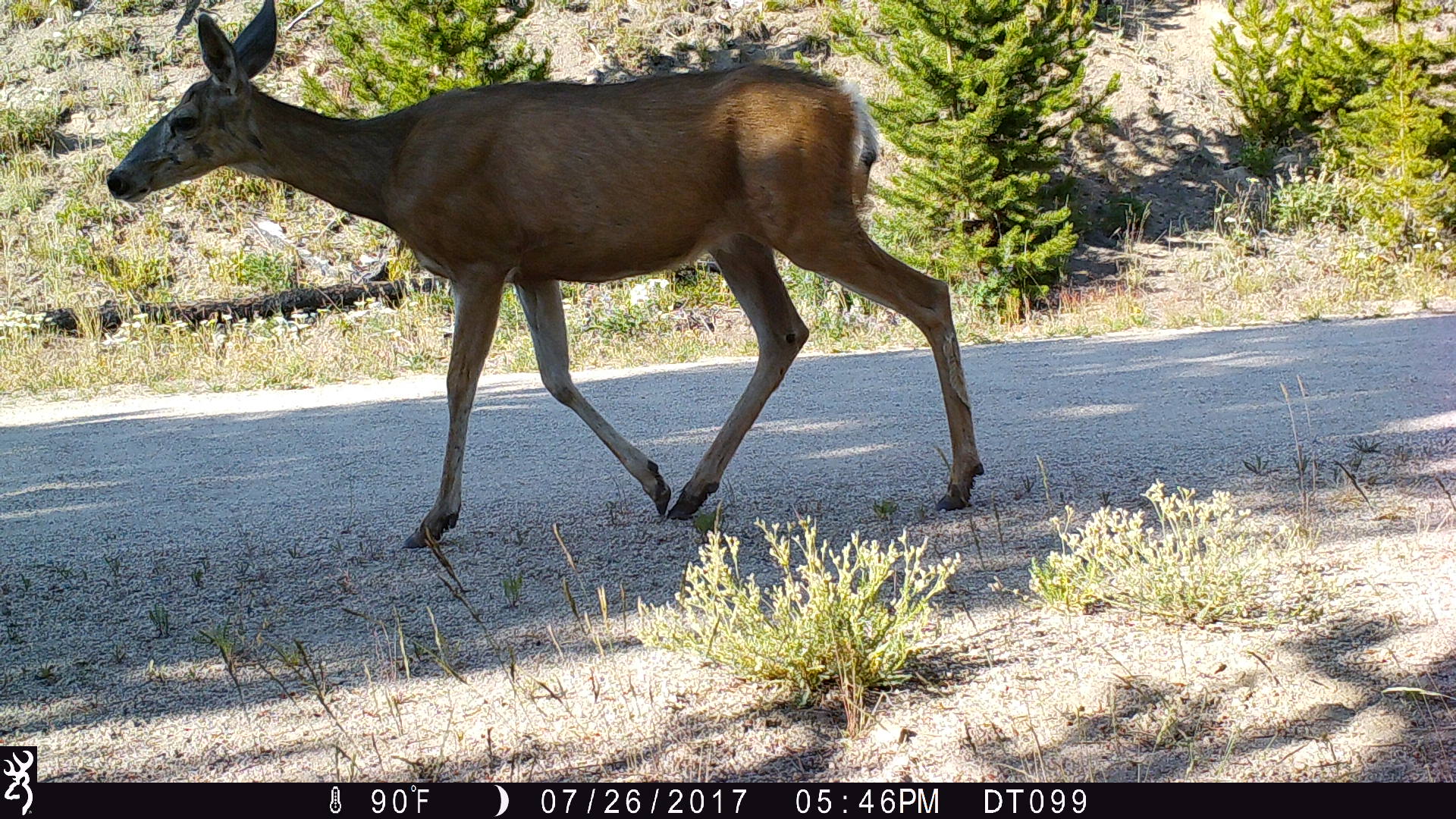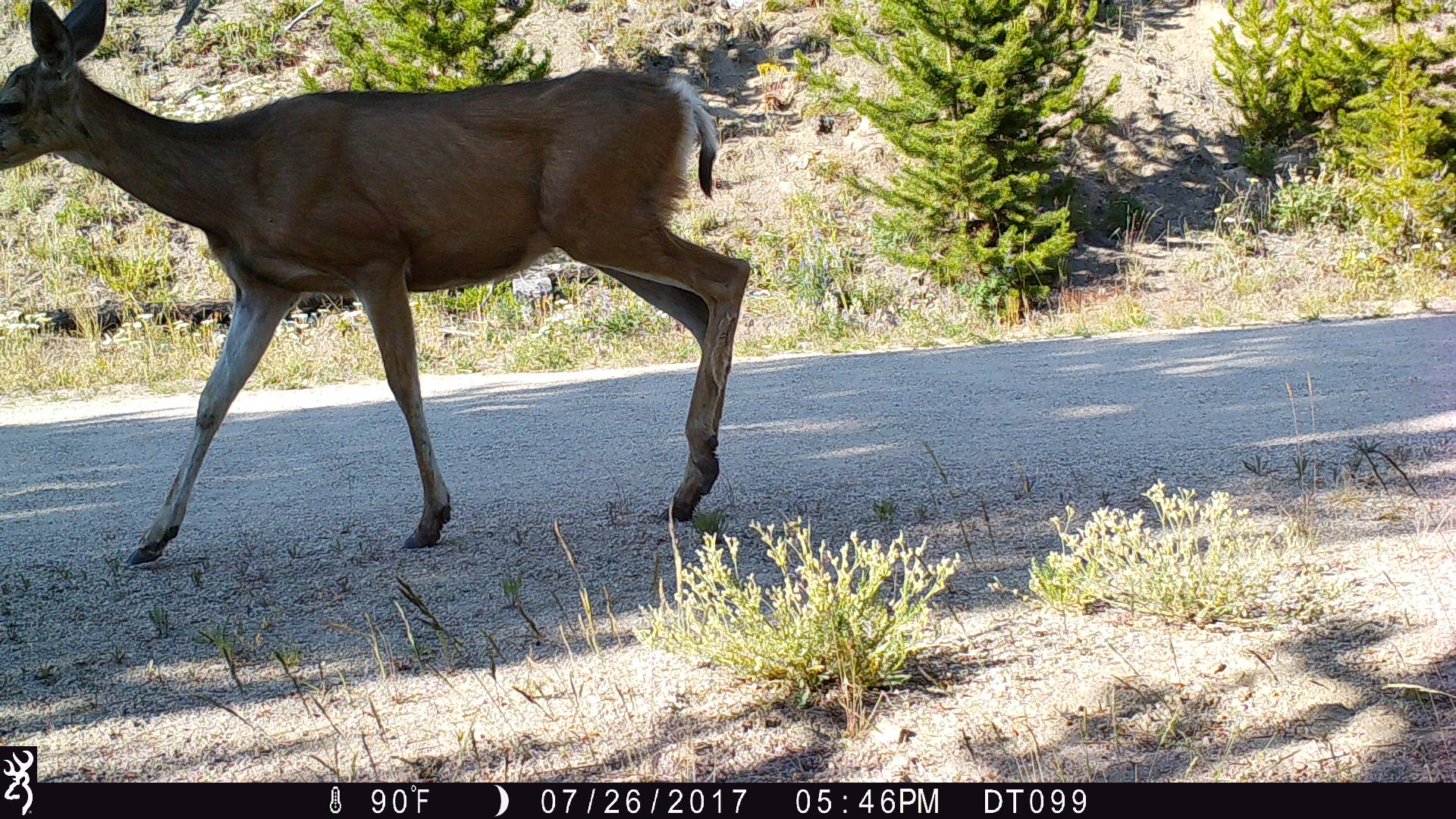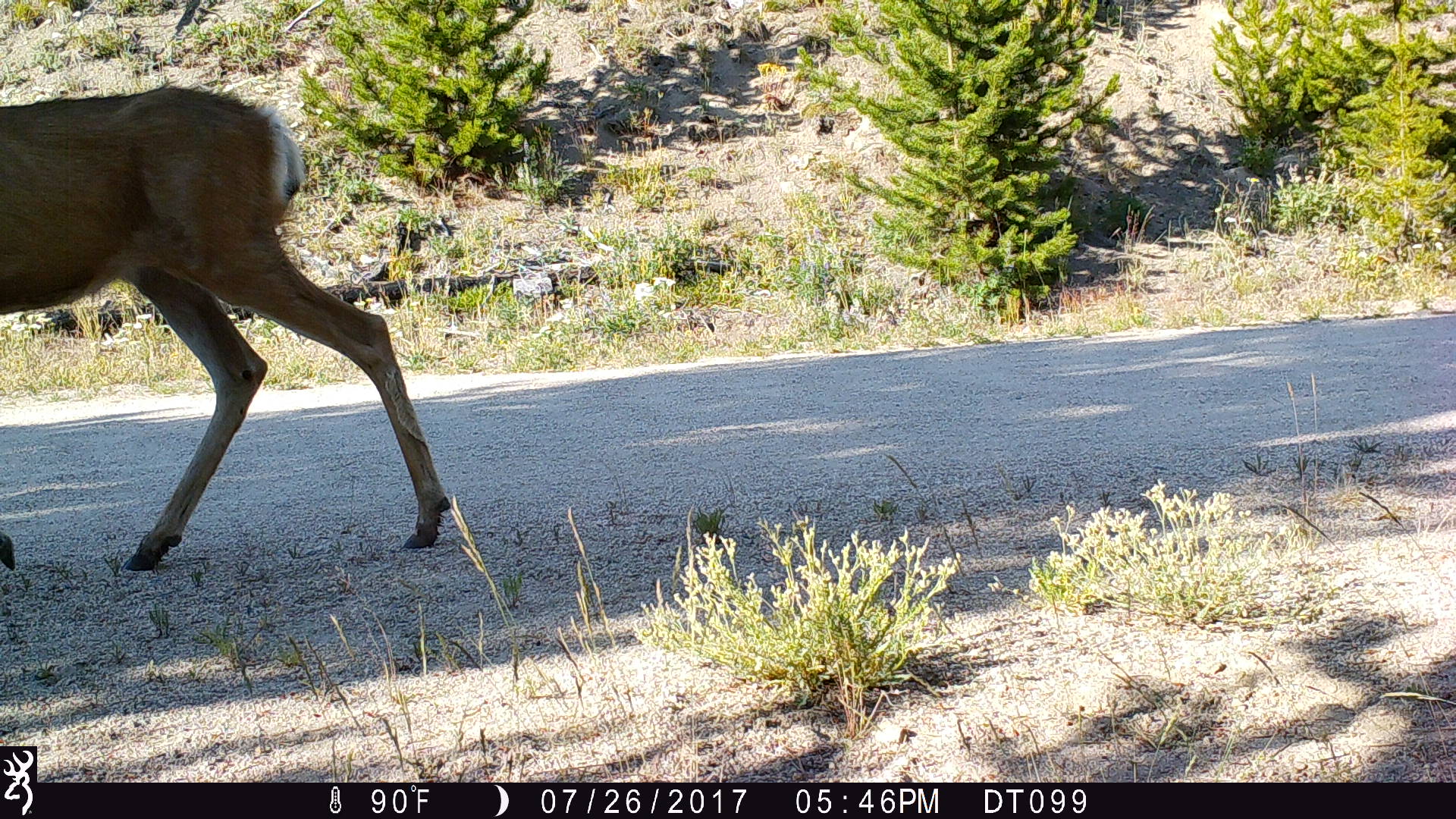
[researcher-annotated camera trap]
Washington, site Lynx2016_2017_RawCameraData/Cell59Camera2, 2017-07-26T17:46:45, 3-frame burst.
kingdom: Animalia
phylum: Chordata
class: Mammalia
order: Artiodactyla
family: Cervidae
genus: Odocoileus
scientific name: Odocoileus hemionus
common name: mule deer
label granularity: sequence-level